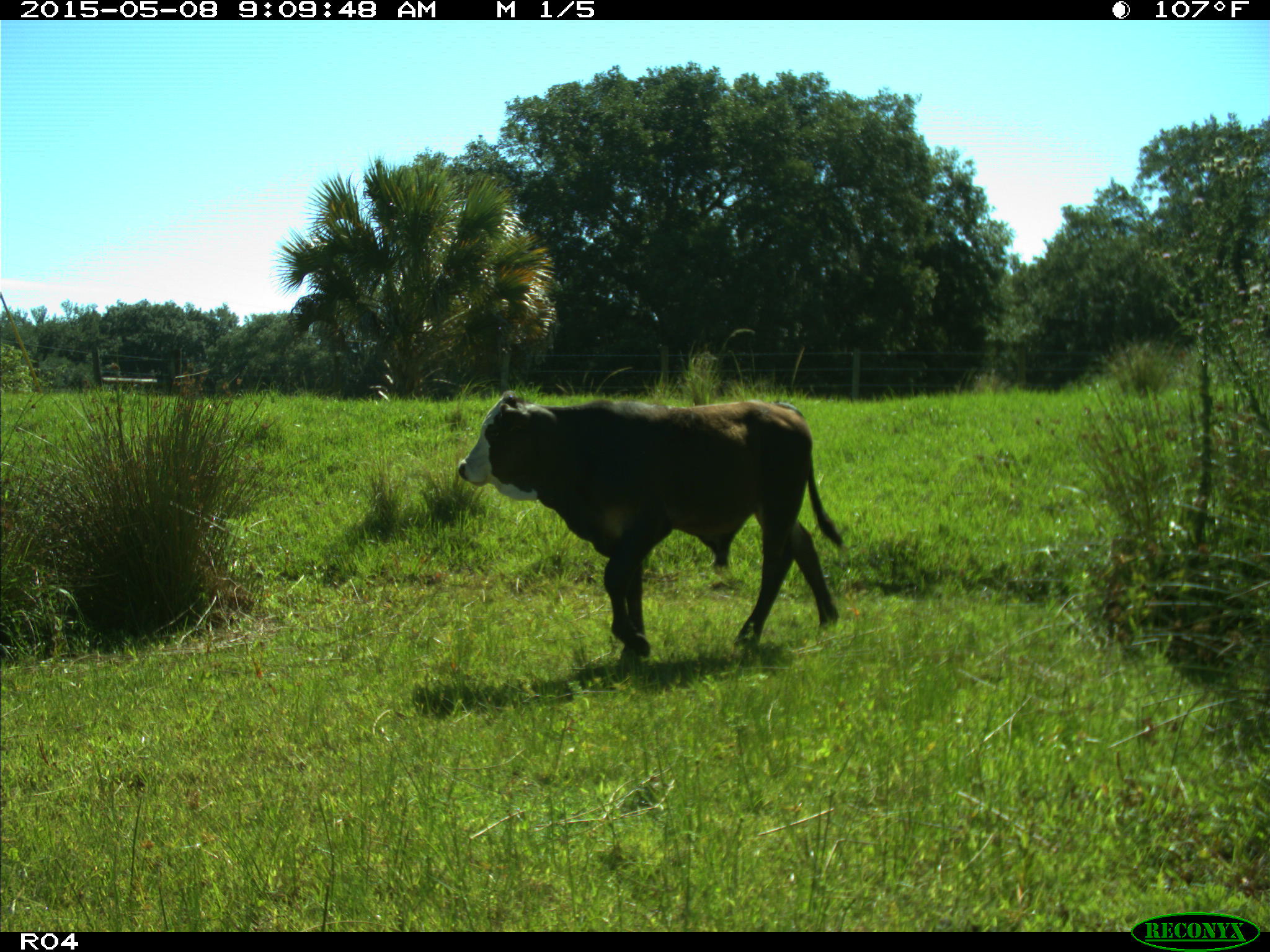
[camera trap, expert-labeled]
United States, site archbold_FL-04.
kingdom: Animalia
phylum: Chordata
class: Mammalia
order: Artiodactyla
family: Bovidae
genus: Bos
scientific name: Bos taurus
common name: domestic cow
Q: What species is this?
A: Bos taurus (domestic cow).